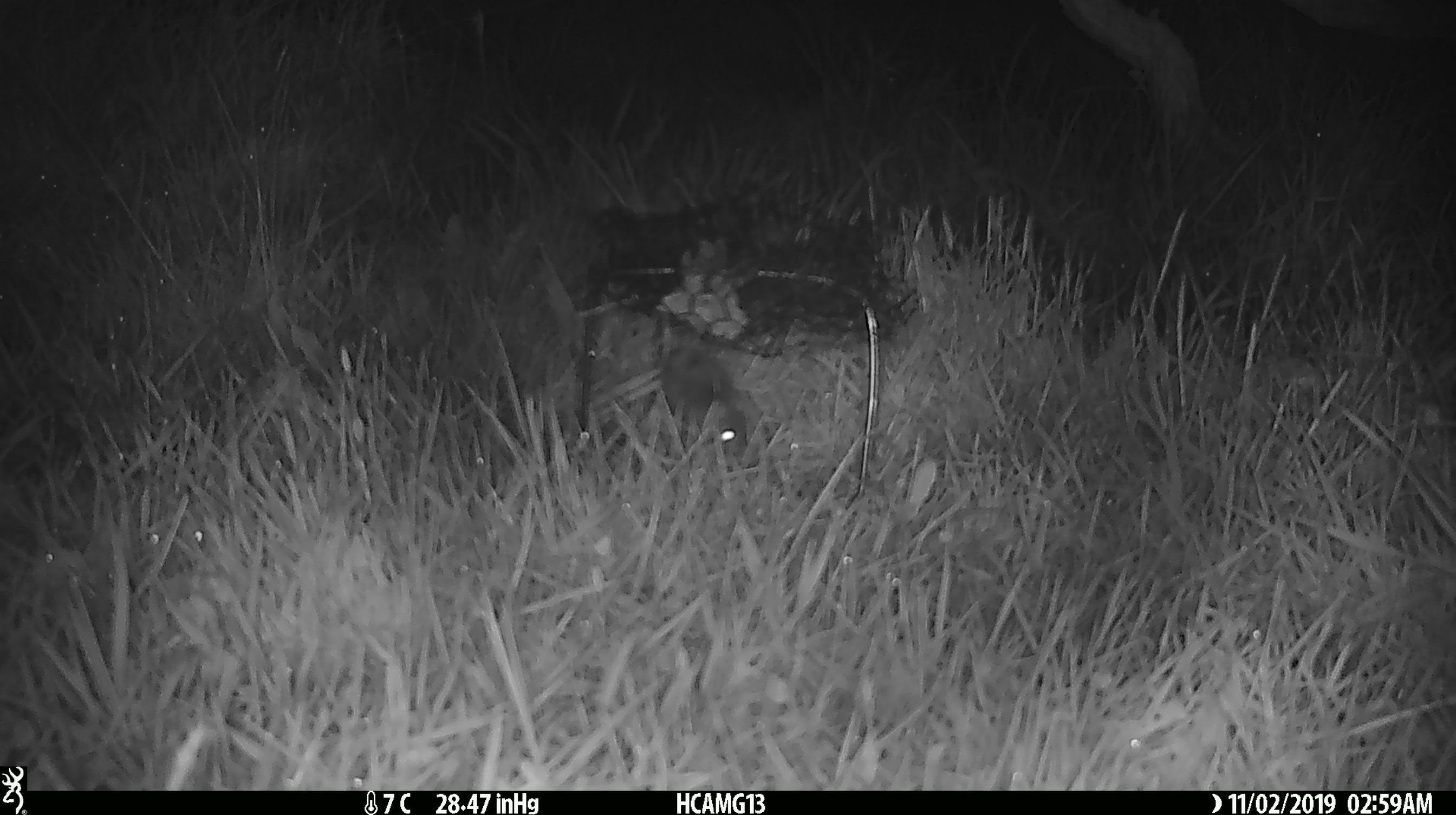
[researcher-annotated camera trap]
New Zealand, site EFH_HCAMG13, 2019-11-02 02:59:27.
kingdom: Animalia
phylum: Chordata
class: Mammalia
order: Rodentia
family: Muridae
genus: Mus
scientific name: Mus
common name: mouse